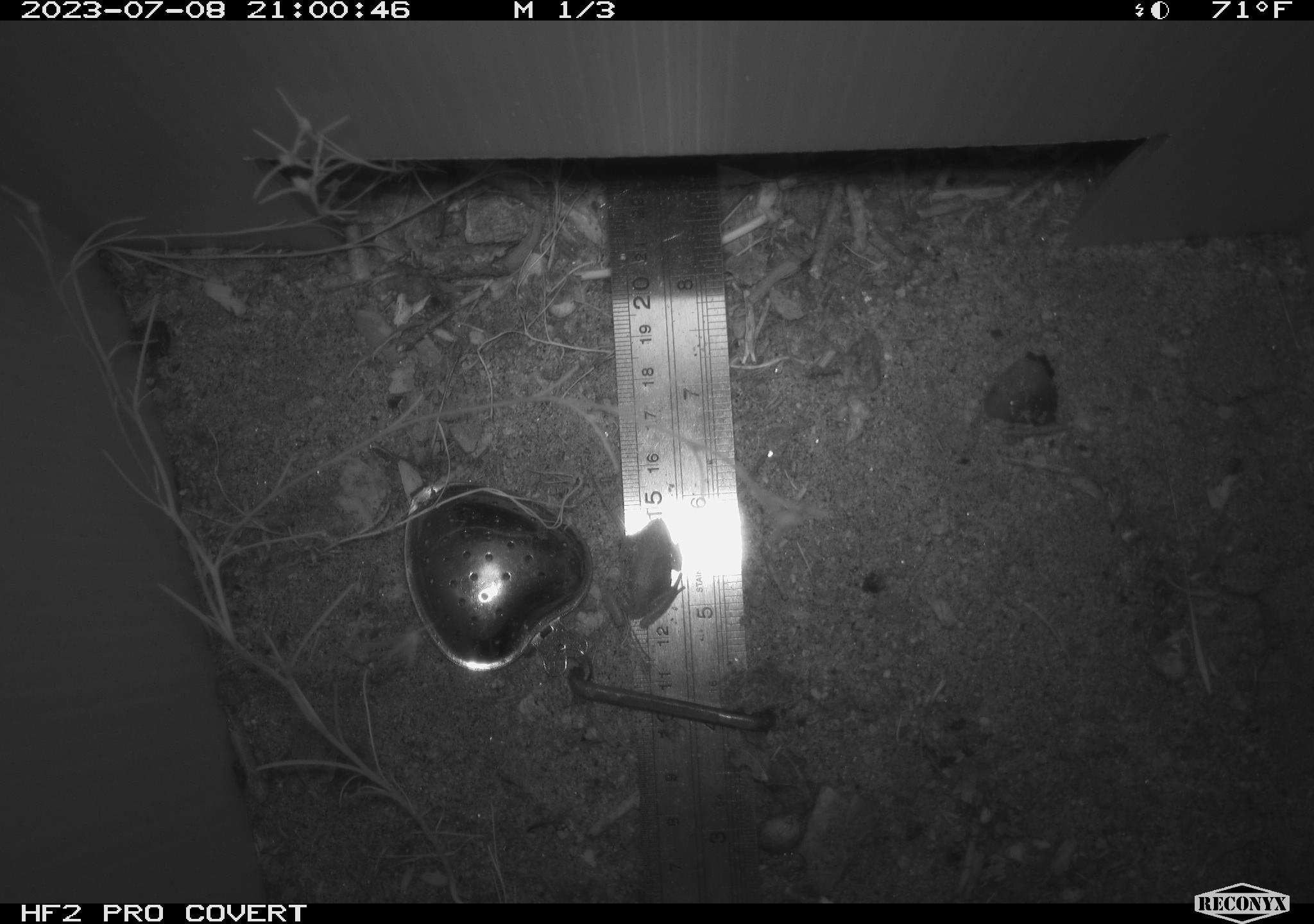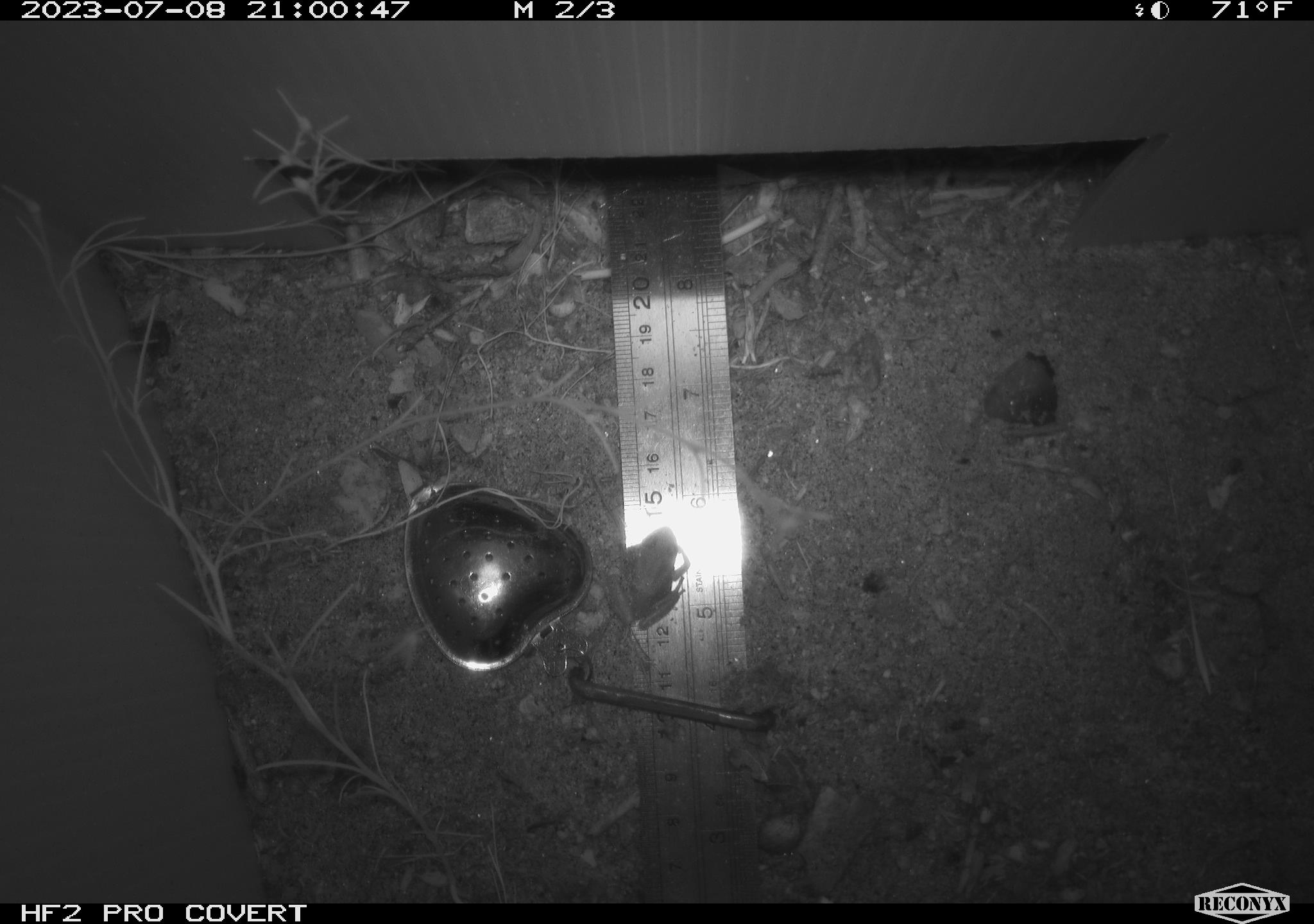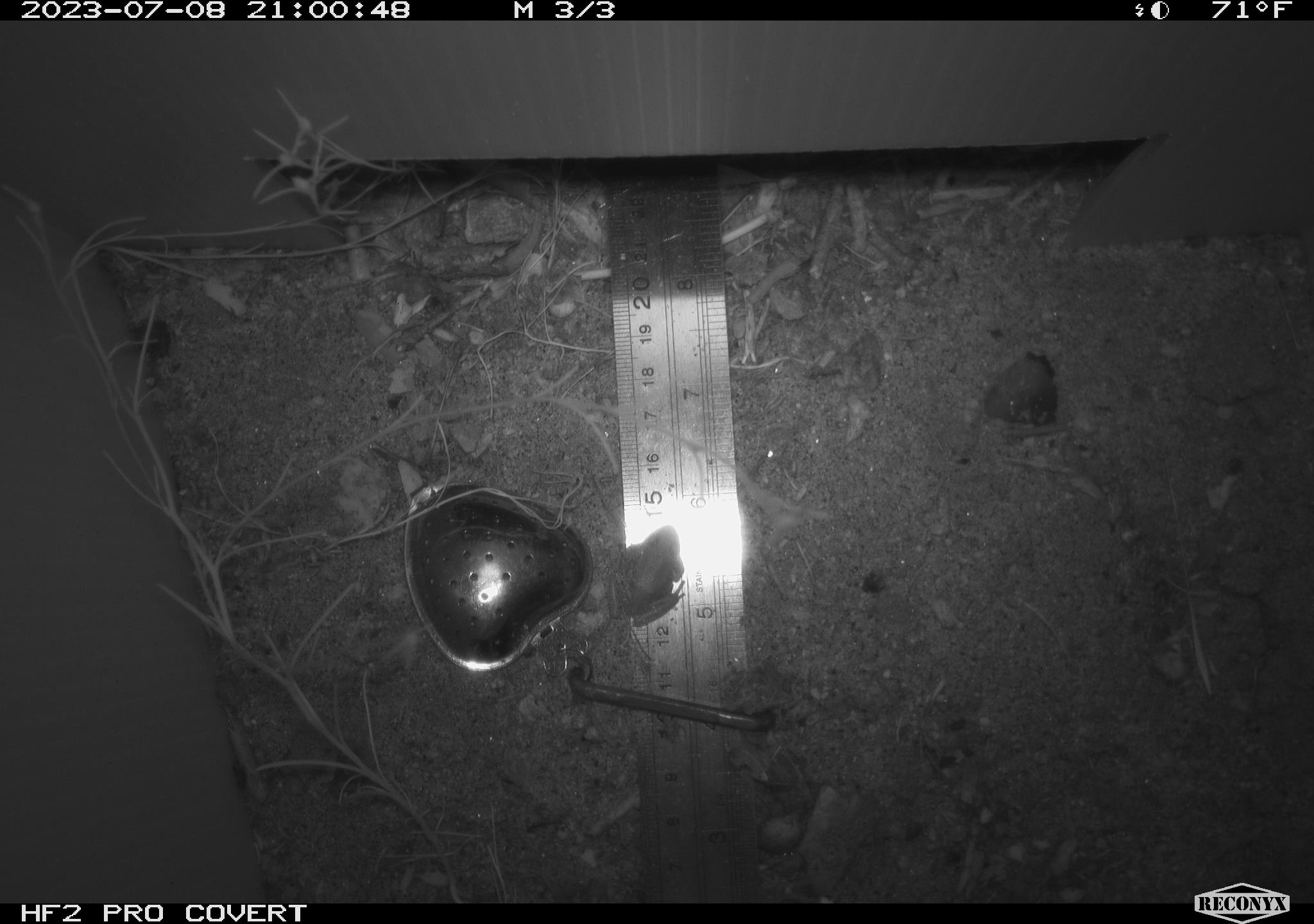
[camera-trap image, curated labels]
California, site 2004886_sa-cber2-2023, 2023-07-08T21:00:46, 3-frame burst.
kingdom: Animalia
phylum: Chordata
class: Amphibia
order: Anura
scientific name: Anura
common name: frogs